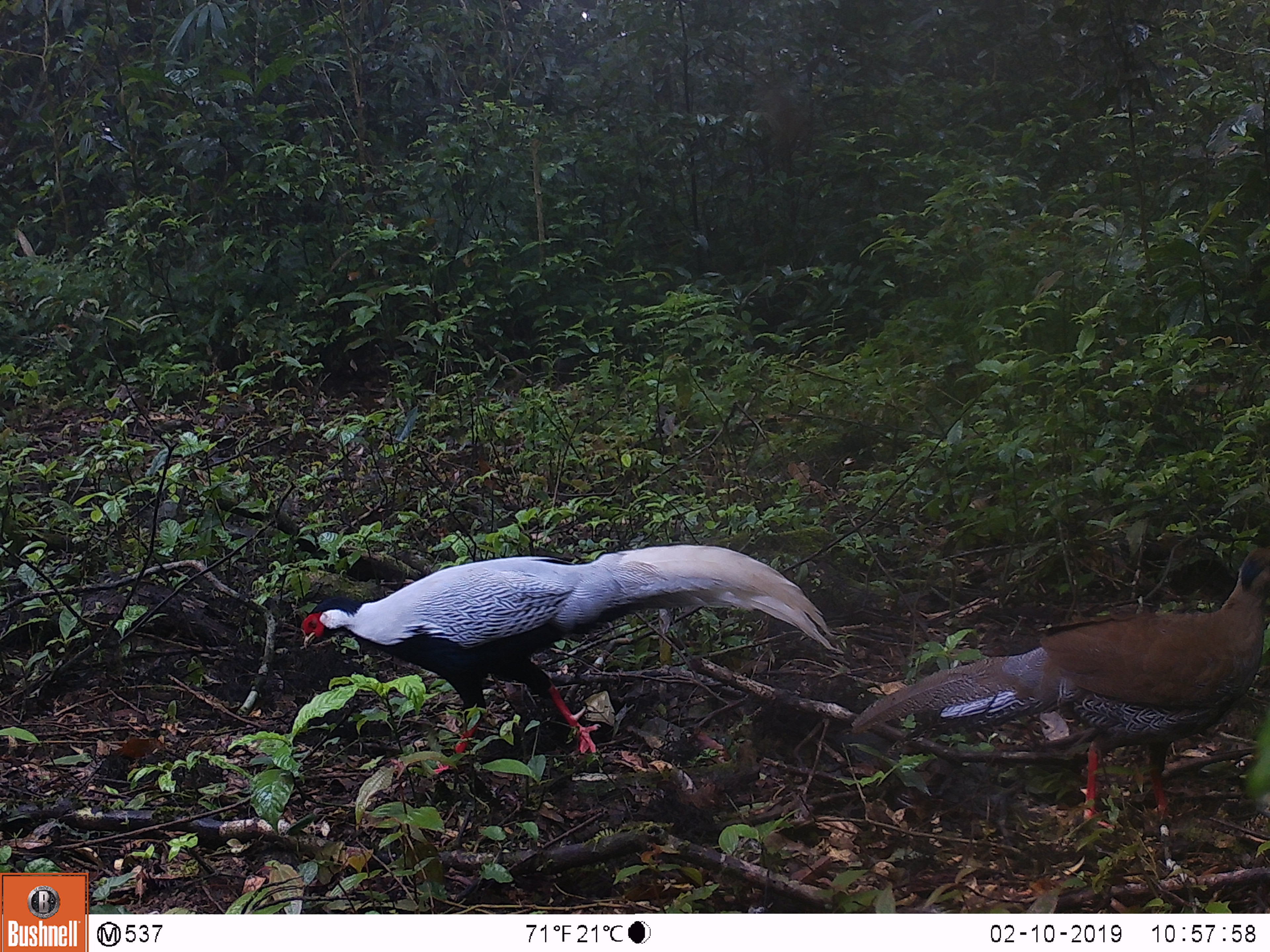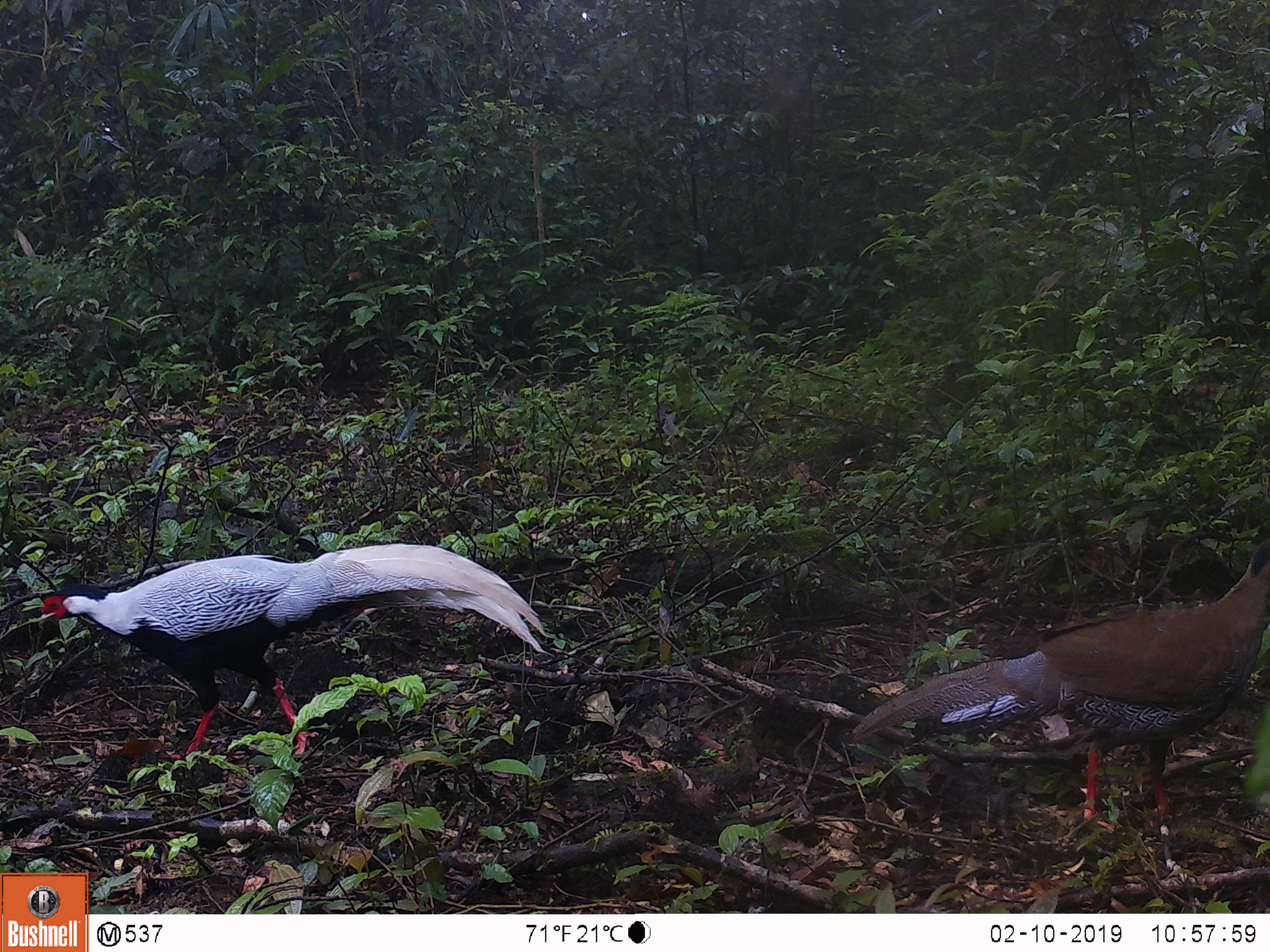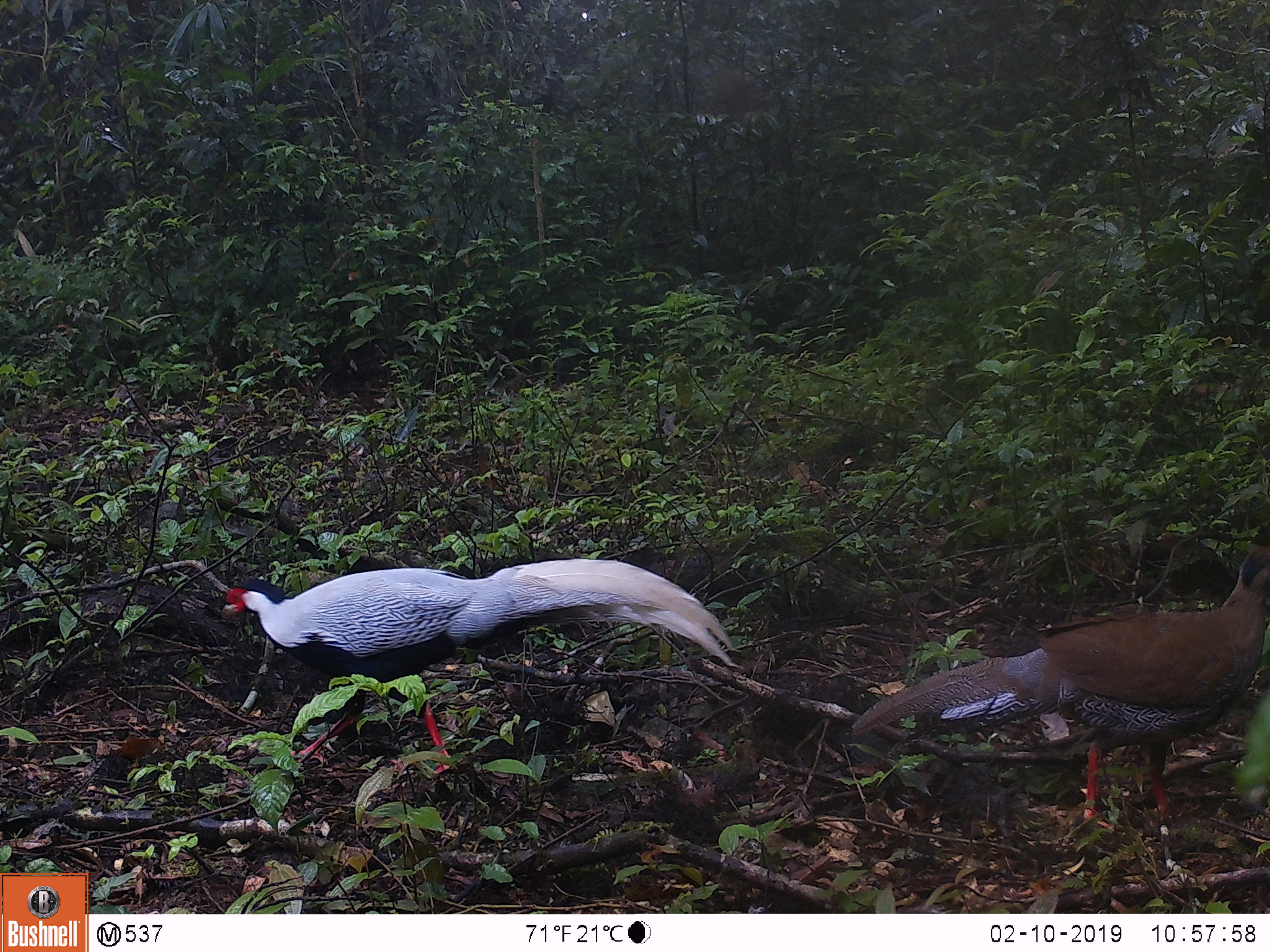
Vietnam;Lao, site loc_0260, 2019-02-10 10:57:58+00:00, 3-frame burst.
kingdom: Animalia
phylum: Chordata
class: Aves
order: Galliformes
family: Phasianidae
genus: Lophura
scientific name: Lophura nycthemera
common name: silver pheasant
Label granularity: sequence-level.